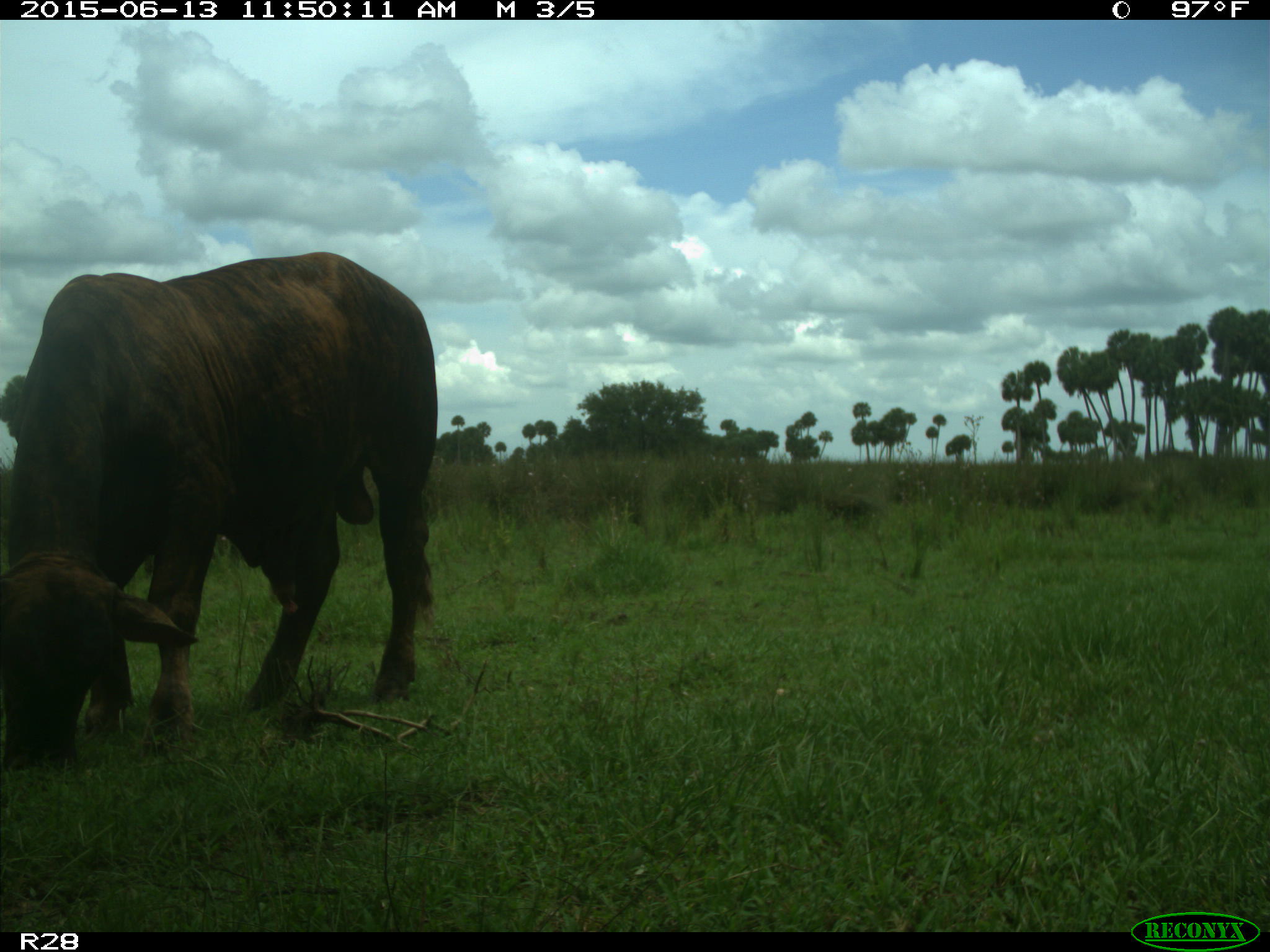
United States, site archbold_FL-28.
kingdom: Animalia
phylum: Chordata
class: Mammalia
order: Artiodactyla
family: Bovidae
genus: Bos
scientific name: Bos taurus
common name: domestic cow